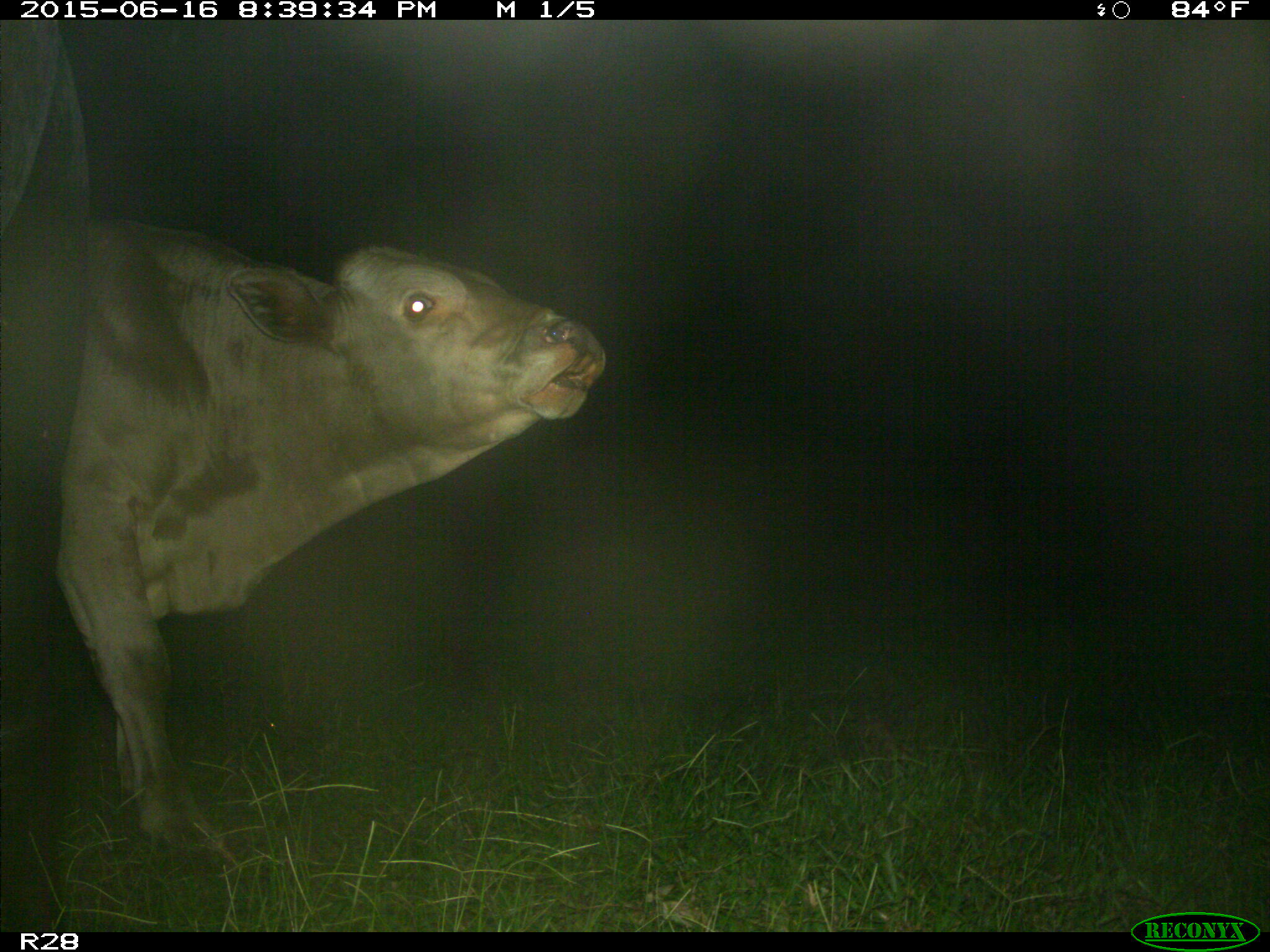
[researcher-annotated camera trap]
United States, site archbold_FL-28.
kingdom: Animalia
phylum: Chordata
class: Mammalia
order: Artiodactyla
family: Bovidae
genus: Bos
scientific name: Bos taurus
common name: domestic cow